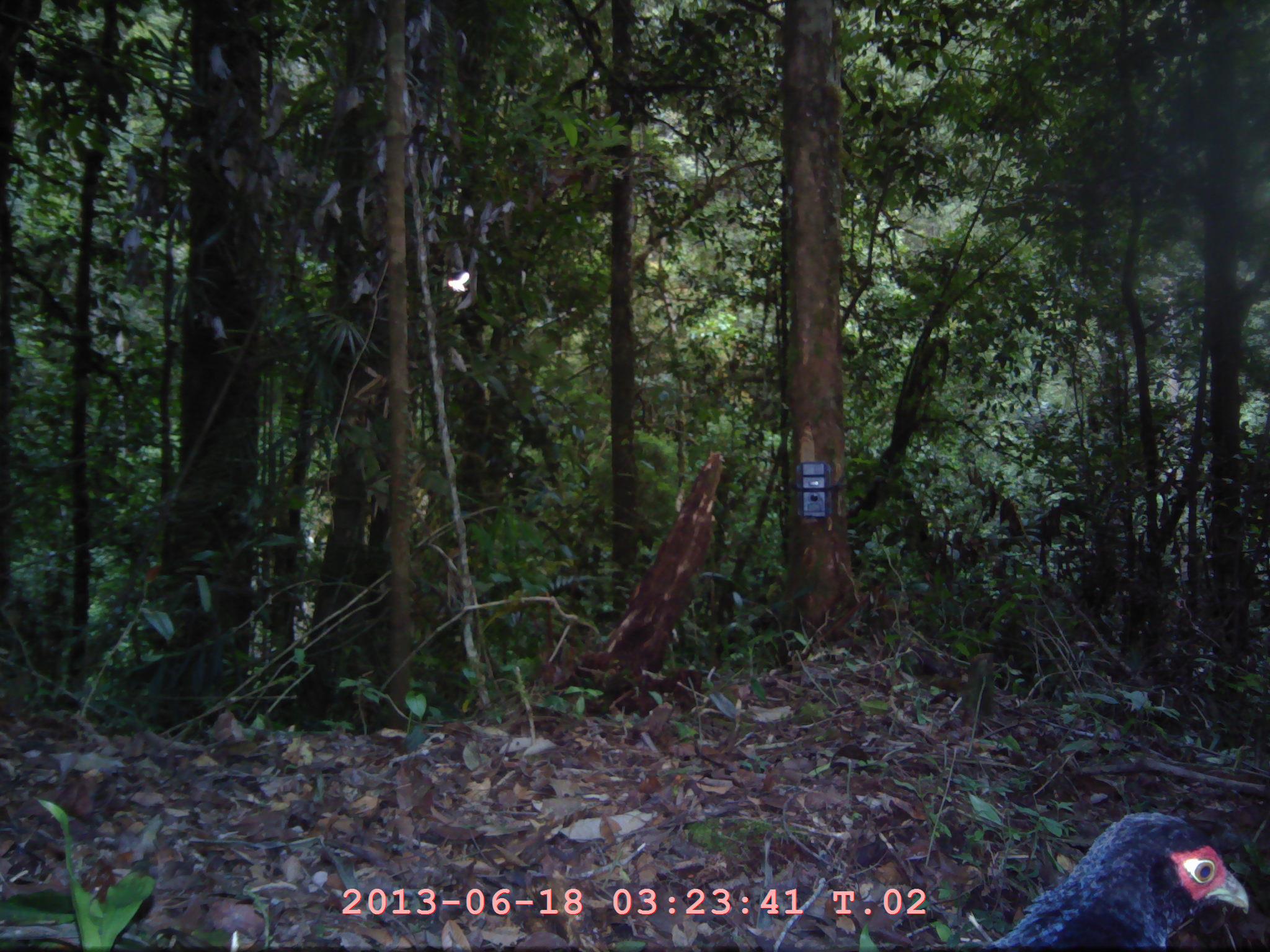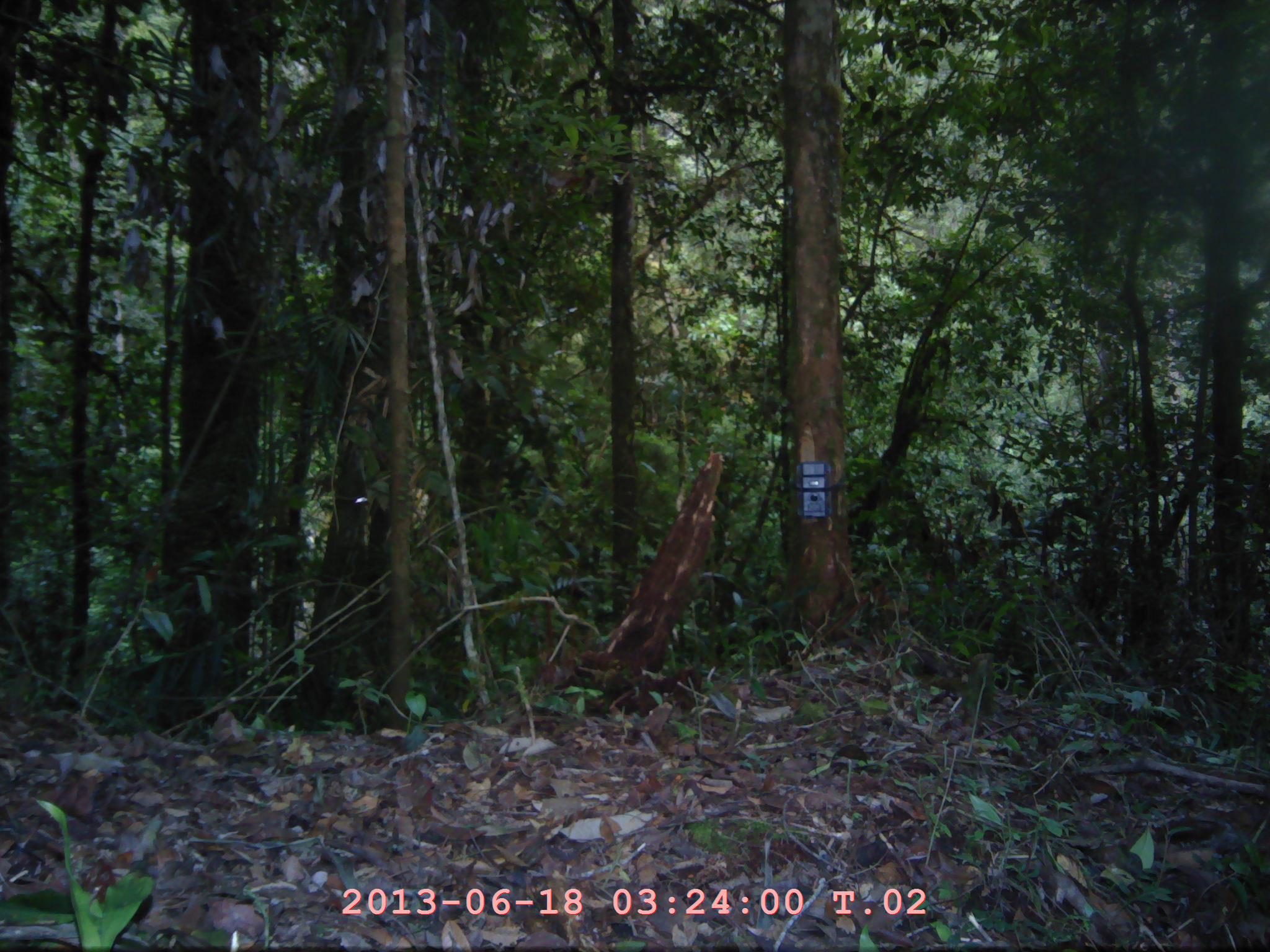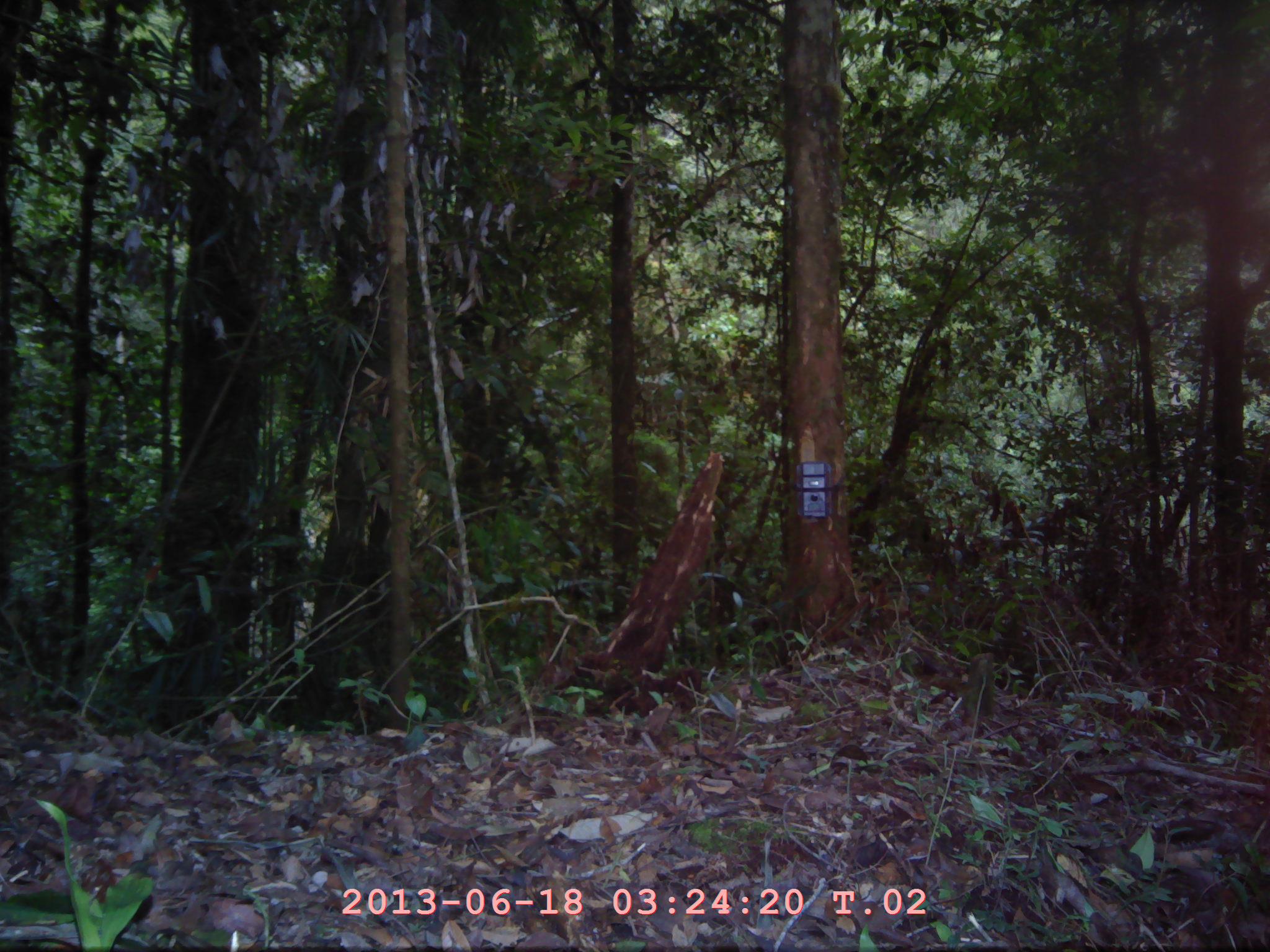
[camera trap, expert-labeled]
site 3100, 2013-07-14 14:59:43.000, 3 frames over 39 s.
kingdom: Animalia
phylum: Chordata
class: Aves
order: Galliformes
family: Phasianidae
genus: Lophura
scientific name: Lophura inornata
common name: salvadori's pheasant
Lophura inornata (salvadori's pheasant), count 1.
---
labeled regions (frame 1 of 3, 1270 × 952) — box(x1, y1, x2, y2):
lophura inornata: box(989, 806, 1249, 948)